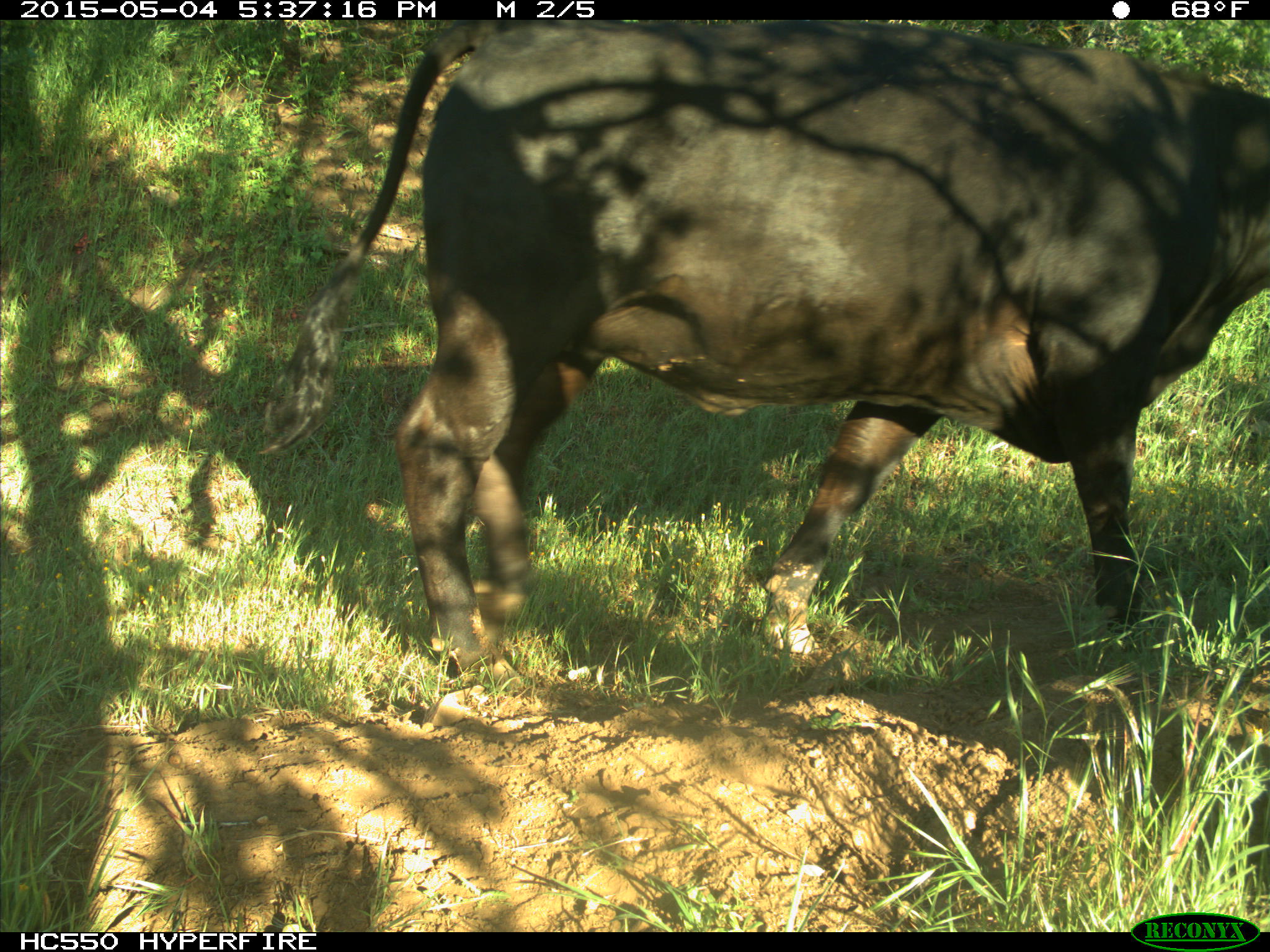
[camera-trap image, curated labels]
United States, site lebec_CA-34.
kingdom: Animalia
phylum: Chordata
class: Mammalia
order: Artiodactyla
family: Bovidae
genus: Bos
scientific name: Bos taurus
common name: domestic cow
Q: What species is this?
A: Bos taurus (domestic cow).